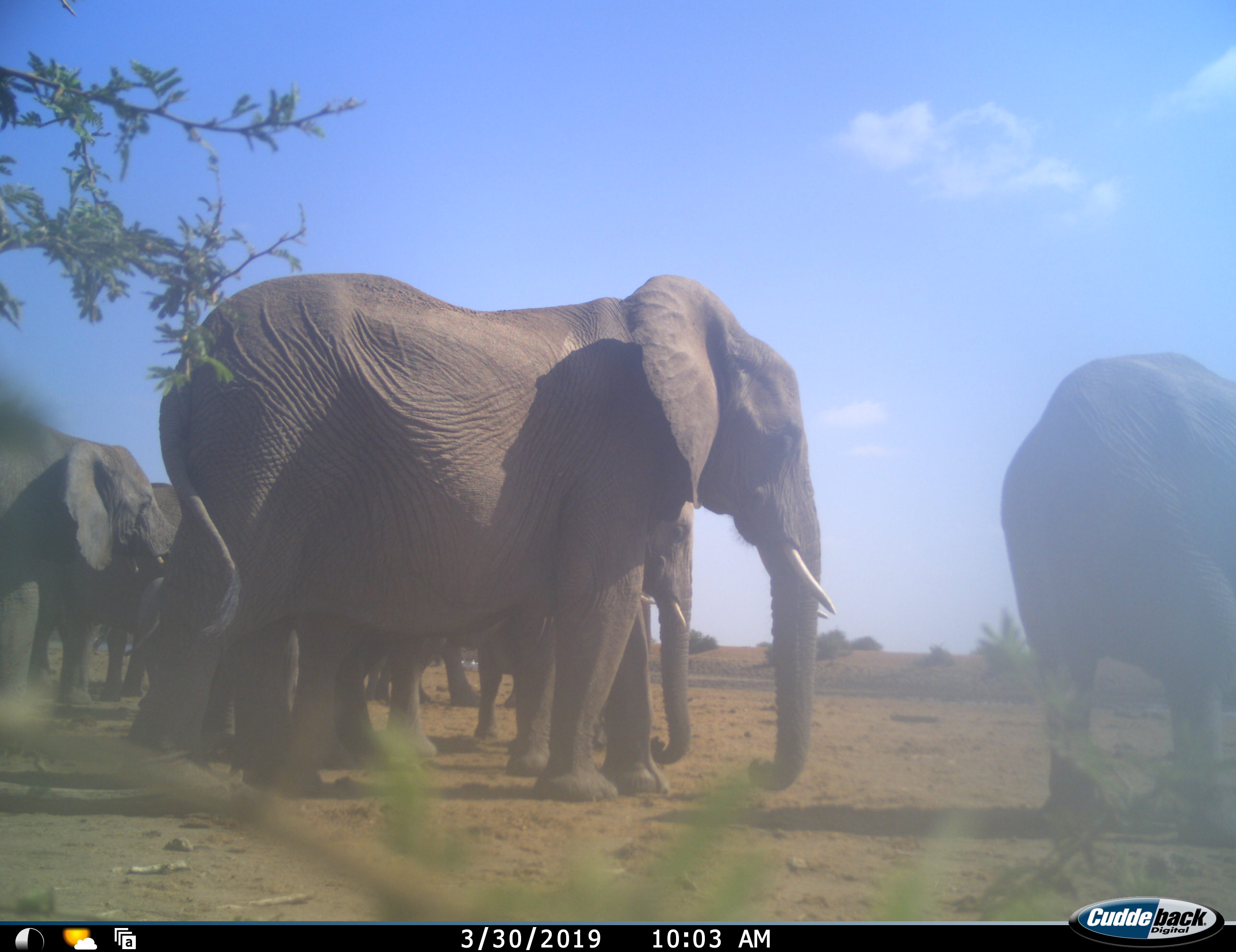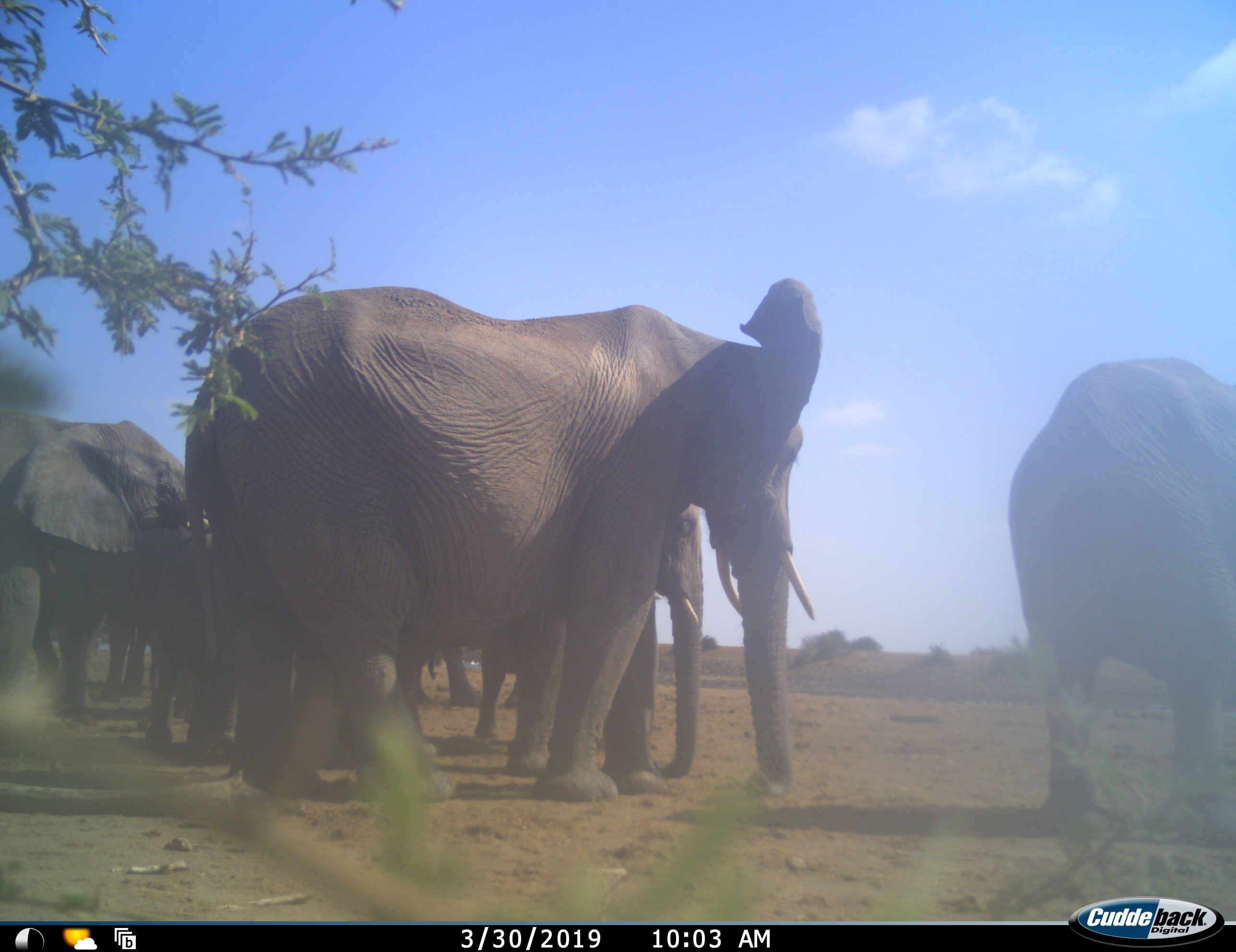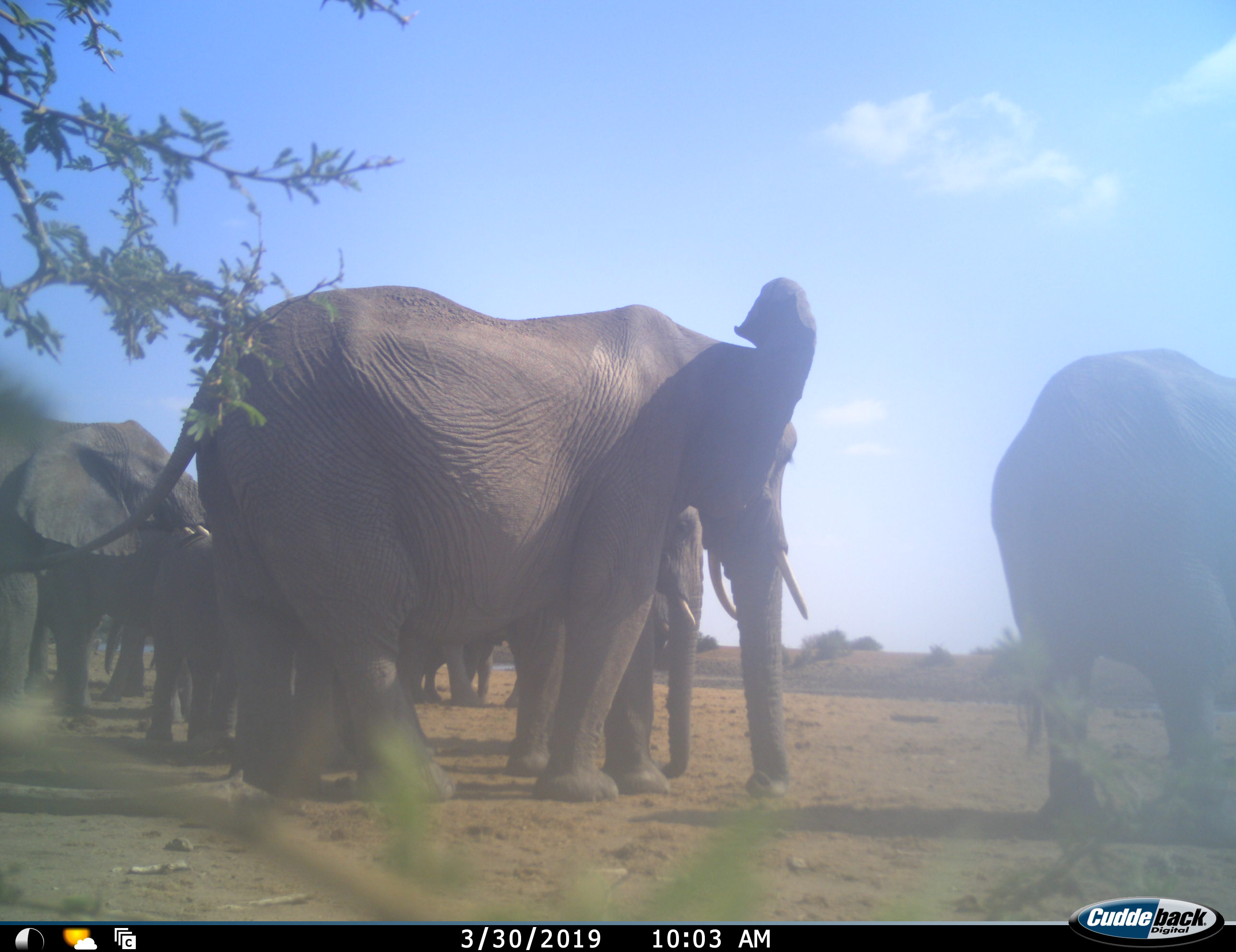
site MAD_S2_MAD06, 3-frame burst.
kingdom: Animalia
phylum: Chordata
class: Mammalia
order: Proboscidea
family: Elephantidae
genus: Loxodonta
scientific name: Loxodonta africana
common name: african bush elephant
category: elephant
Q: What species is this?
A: Elephant (african bush elephant) (Loxodonta africana).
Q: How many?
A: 8.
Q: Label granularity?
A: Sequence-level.